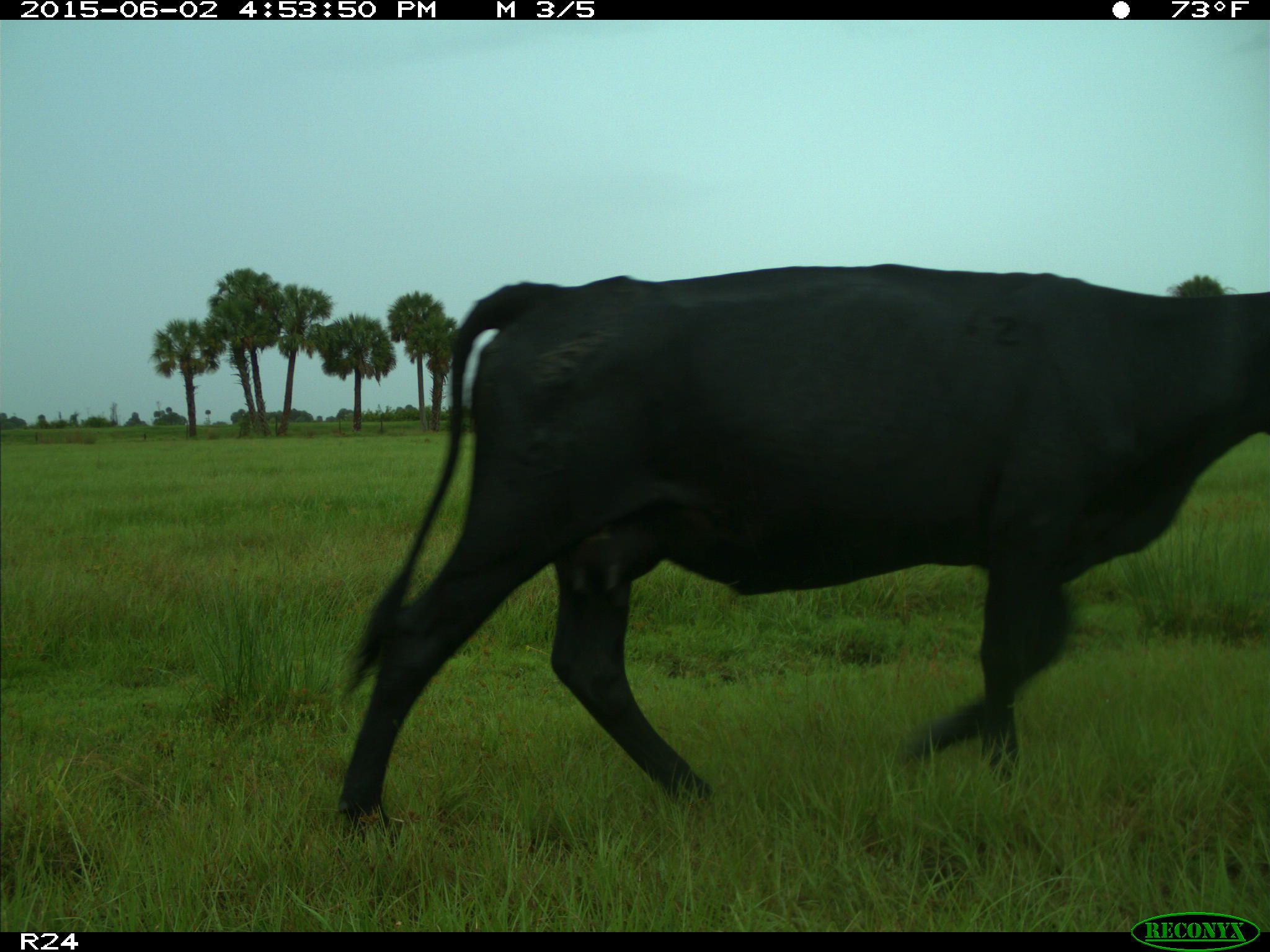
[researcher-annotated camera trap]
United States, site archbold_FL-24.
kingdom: Animalia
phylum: Chordata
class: Mammalia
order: Artiodactyla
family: Bovidae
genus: Bos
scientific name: Bos taurus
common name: domestic cow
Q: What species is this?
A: Bos taurus (domestic cow).